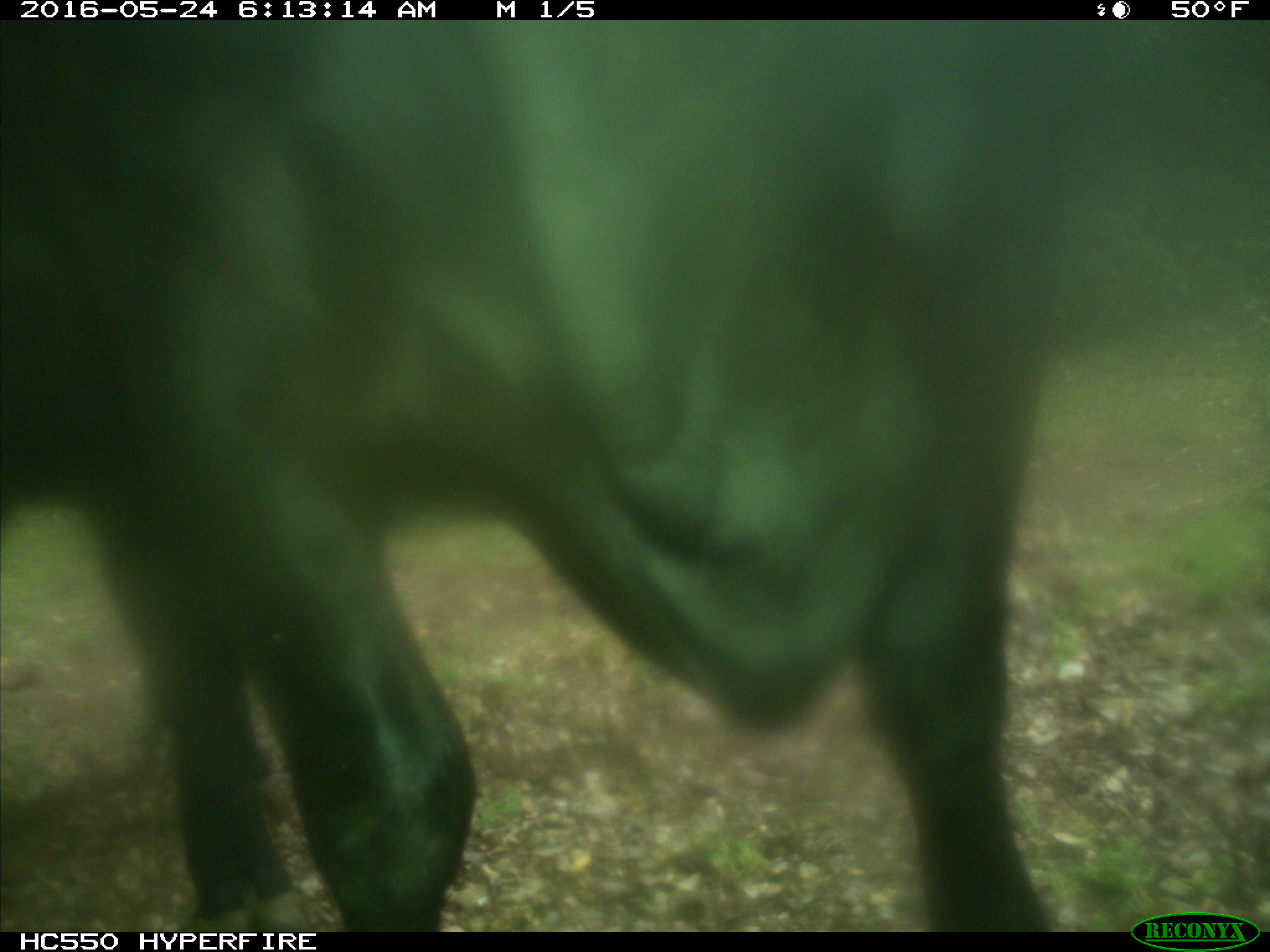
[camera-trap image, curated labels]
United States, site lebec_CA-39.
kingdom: Animalia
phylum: Chordata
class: Mammalia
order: Artiodactyla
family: Bovidae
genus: Bos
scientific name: Bos taurus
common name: domestic cow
Bos taurus (domestic cow).